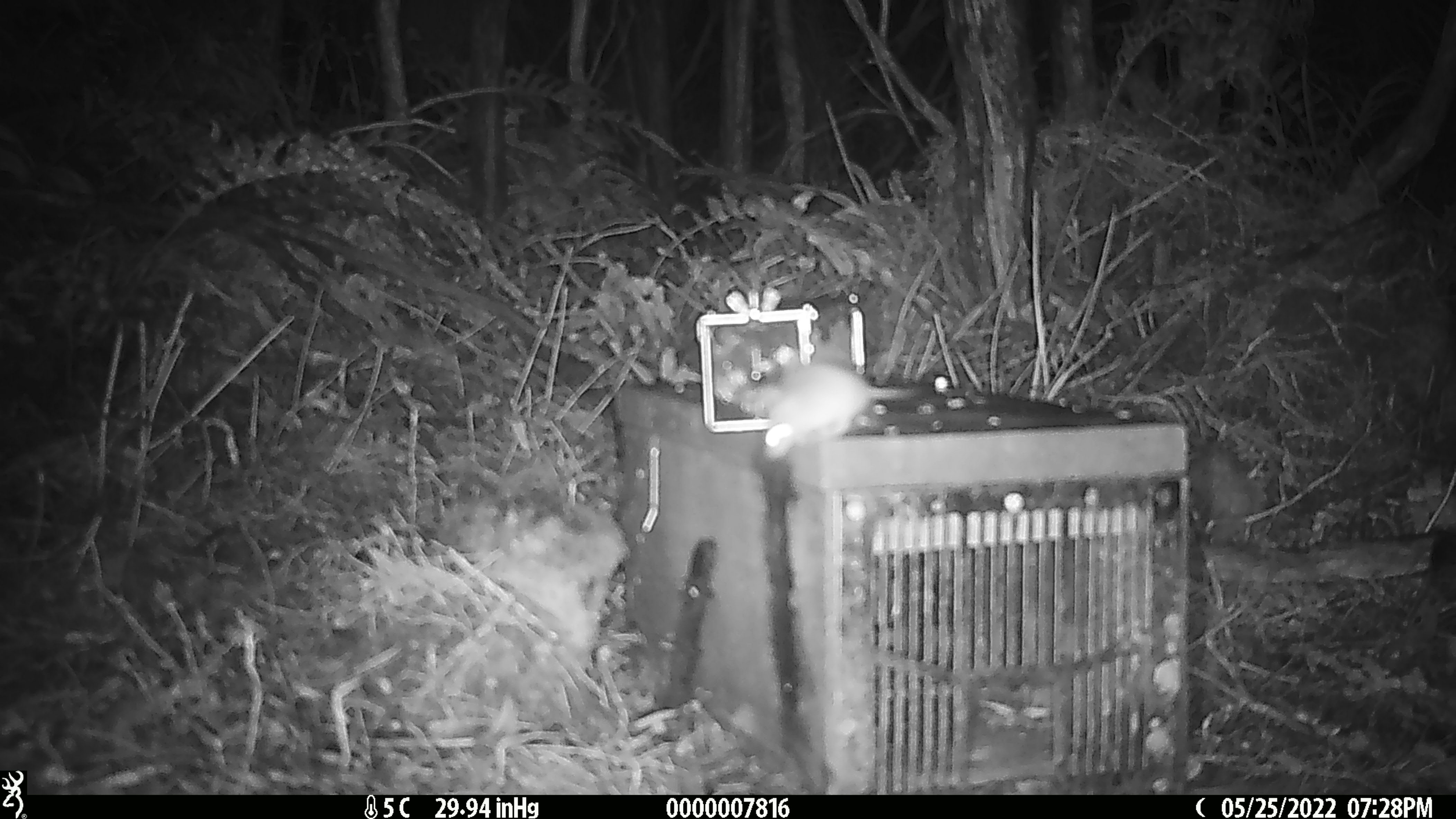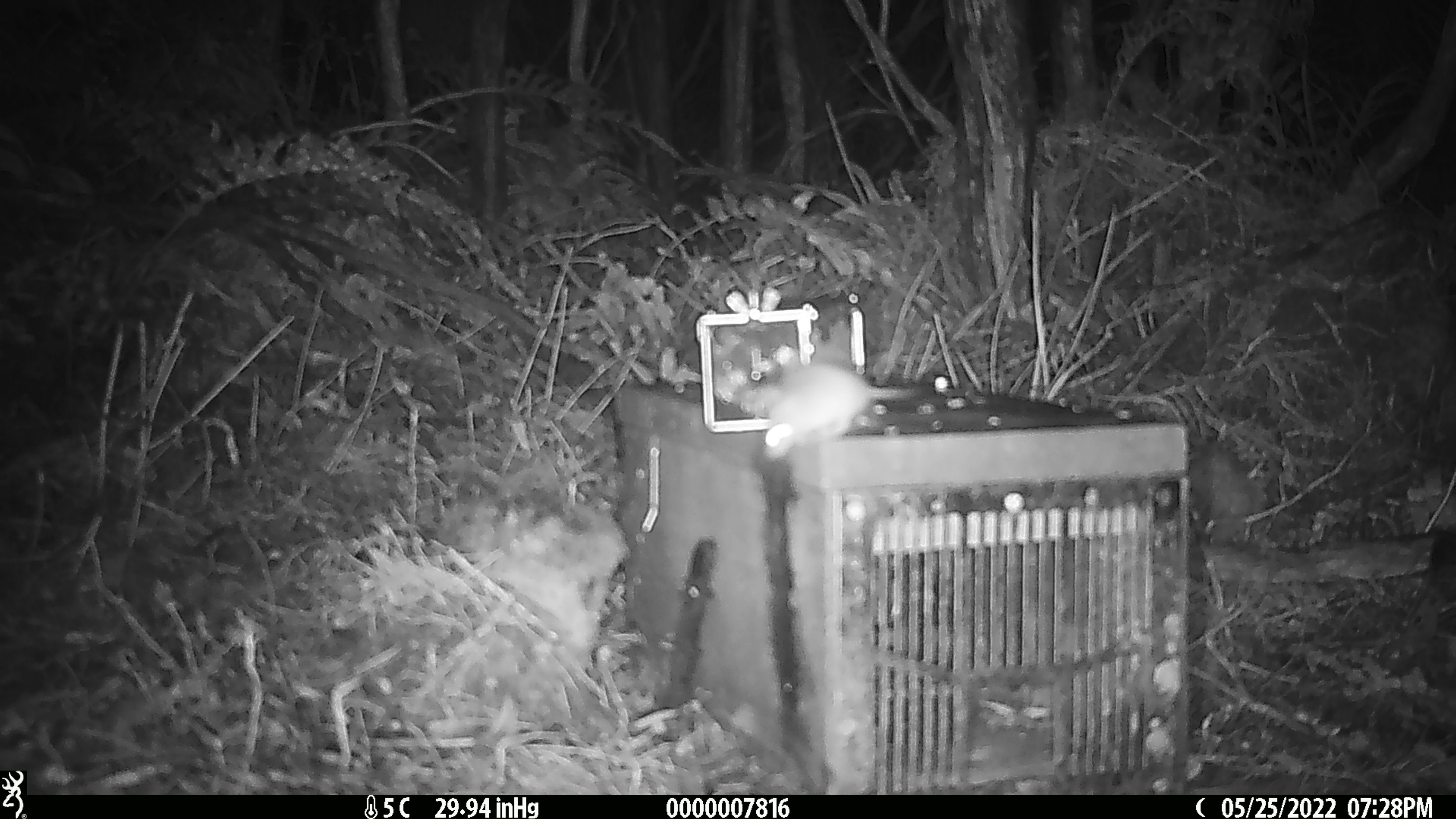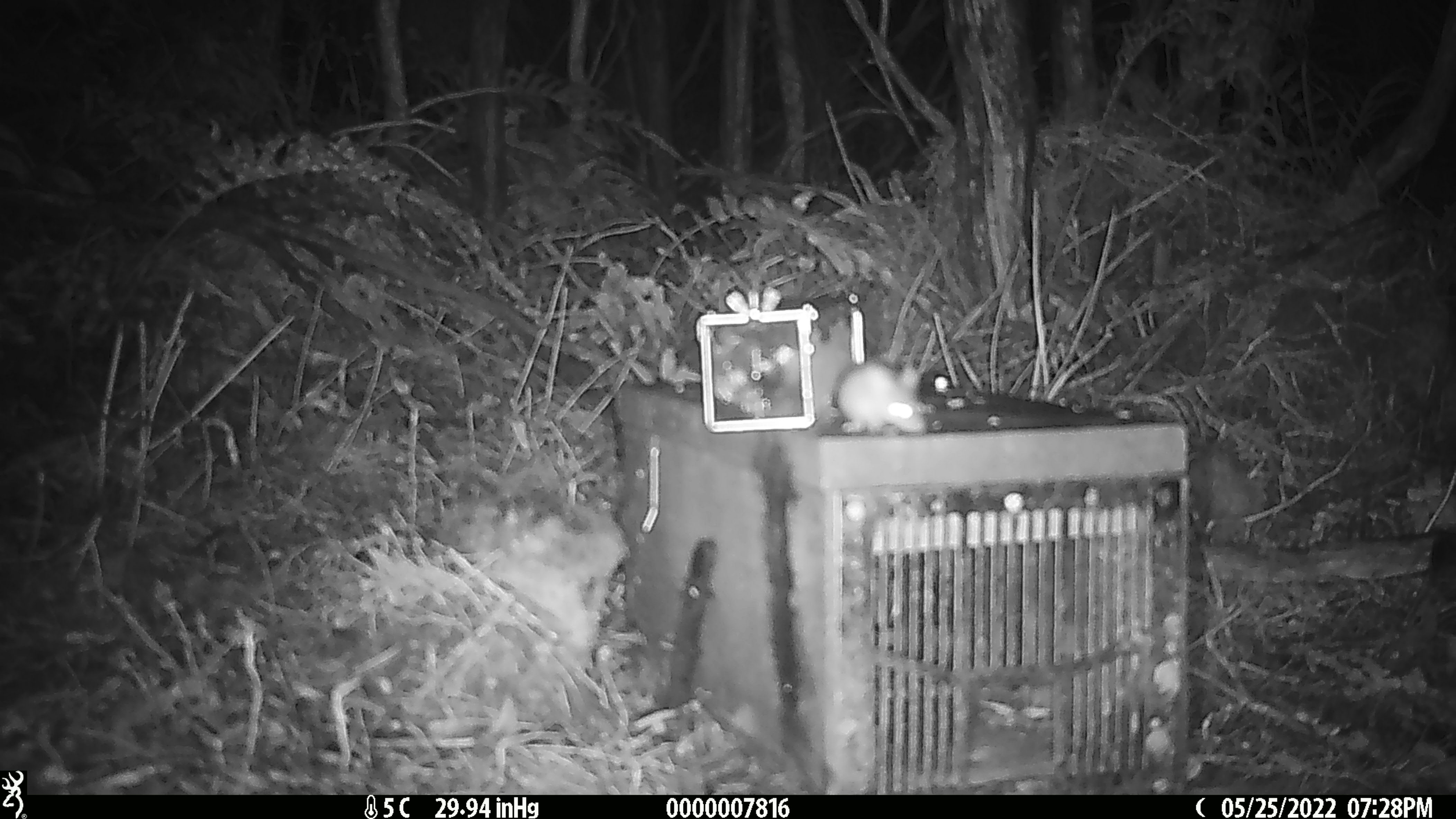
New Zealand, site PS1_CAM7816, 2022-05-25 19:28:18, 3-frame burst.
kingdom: Animalia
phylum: Chordata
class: Mammalia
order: Rodentia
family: Muridae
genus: Mus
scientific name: Mus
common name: mouse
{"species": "mouse (Mus)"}